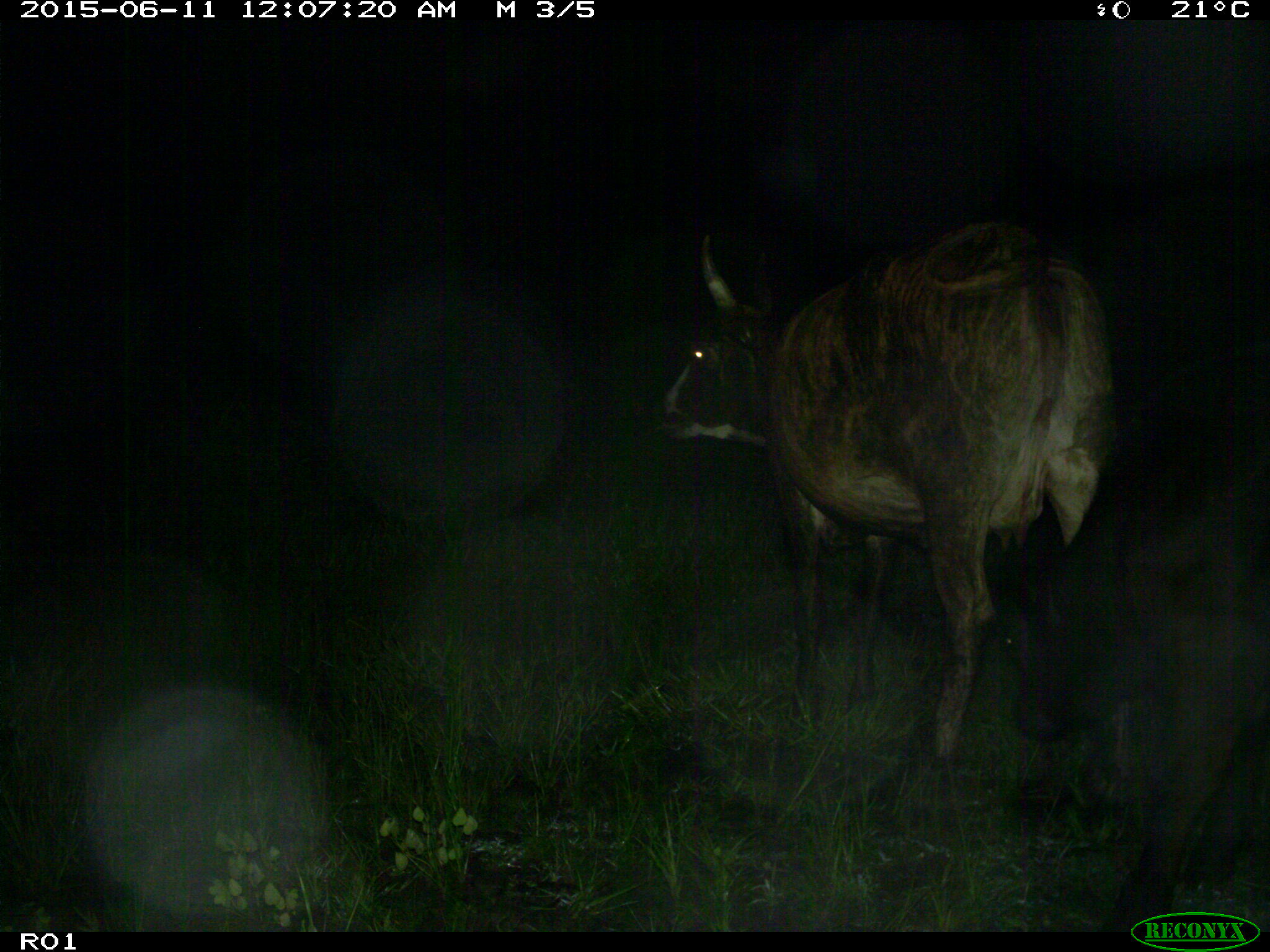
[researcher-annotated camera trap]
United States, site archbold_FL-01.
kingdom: Animalia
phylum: Chordata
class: Mammalia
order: Artiodactyla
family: Bovidae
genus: Bos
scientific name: Bos taurus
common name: domestic cow